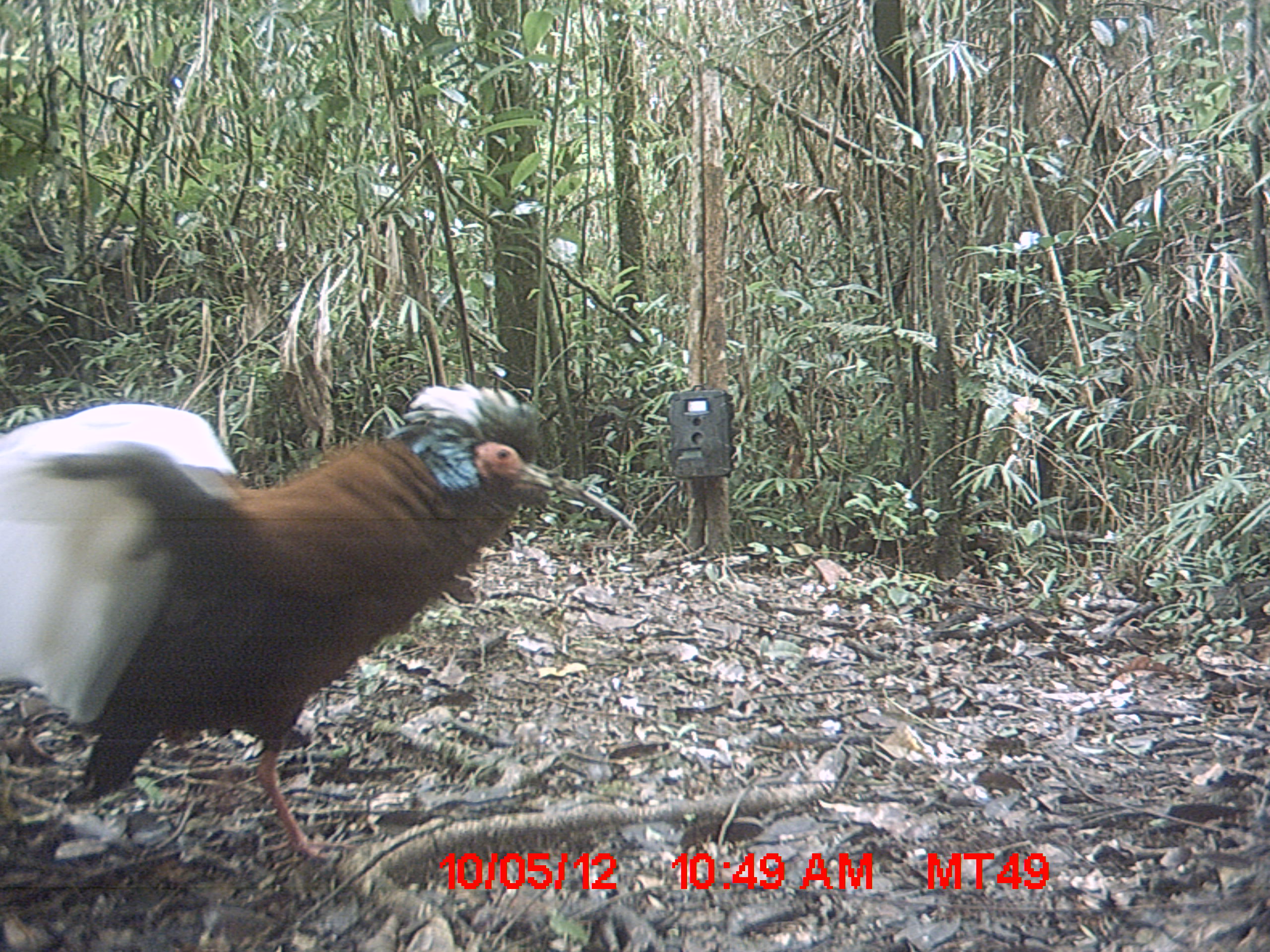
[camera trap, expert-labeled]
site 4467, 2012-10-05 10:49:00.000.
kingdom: Animalia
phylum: Chordata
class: Aves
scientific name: Aves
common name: bird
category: unknown bird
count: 1